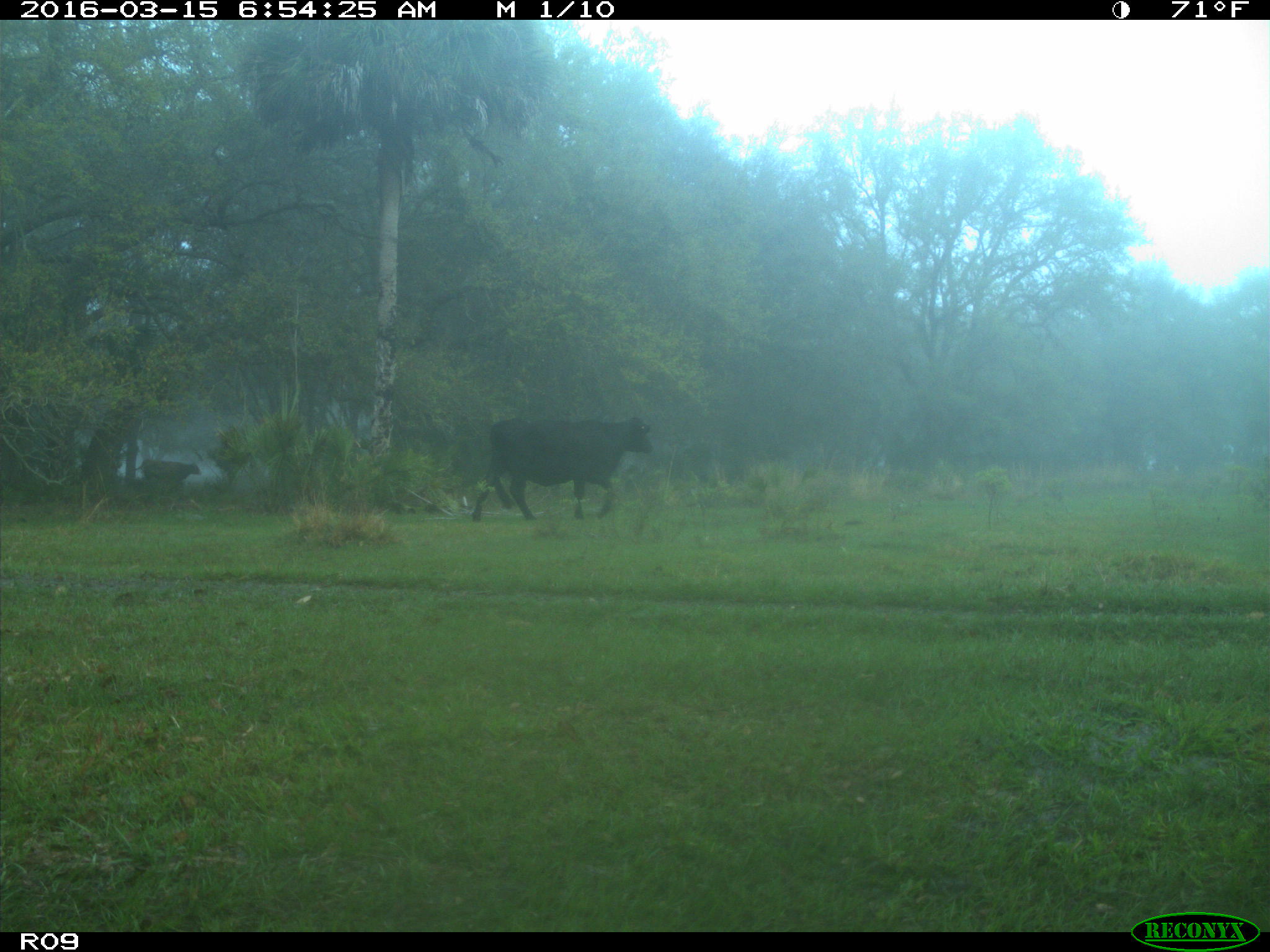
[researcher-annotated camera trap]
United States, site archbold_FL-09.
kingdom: Animalia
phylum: Chordata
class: Mammalia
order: Artiodactyla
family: Bovidae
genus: Bos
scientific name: Bos taurus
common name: domestic cow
Bos taurus (domestic cow).